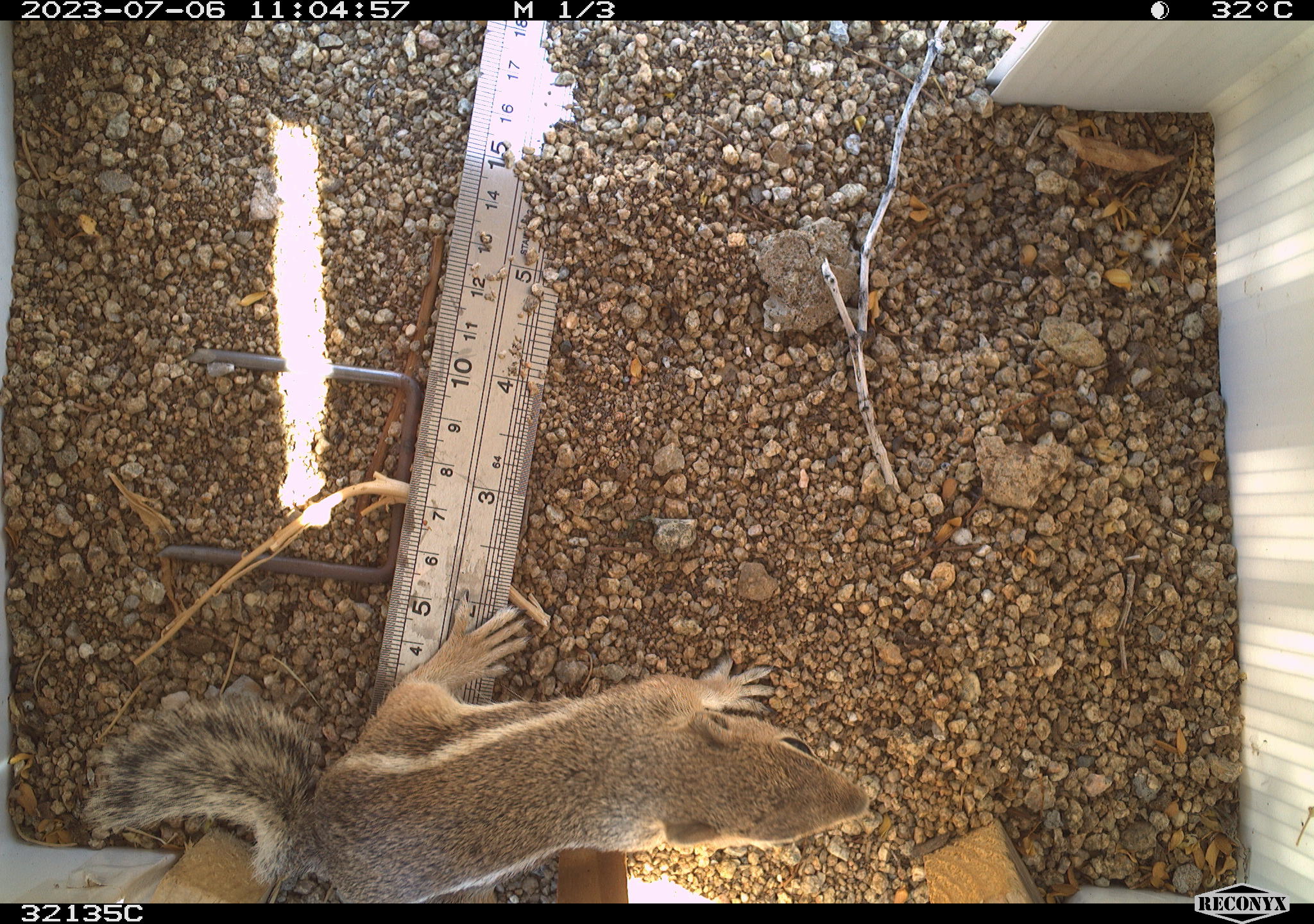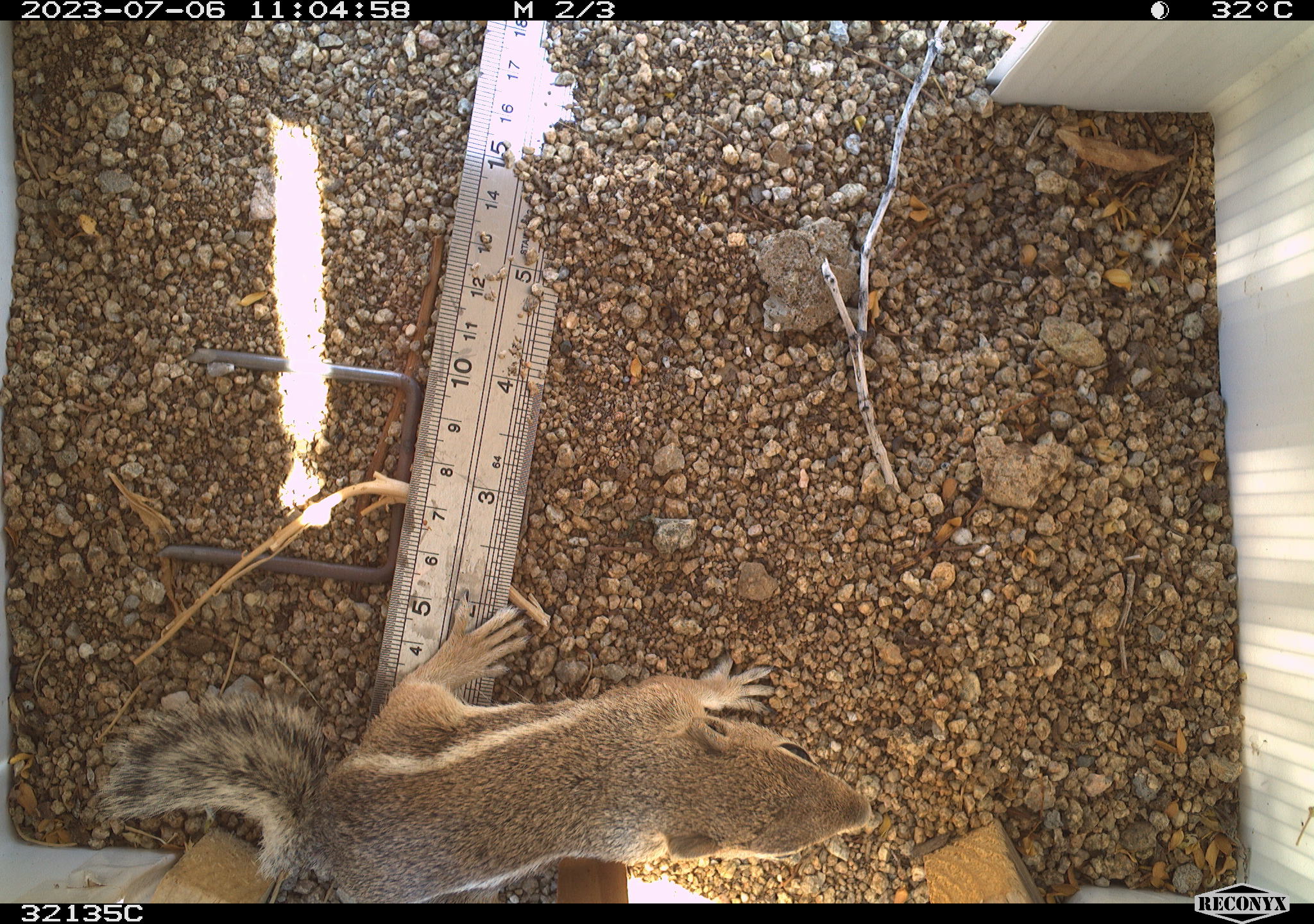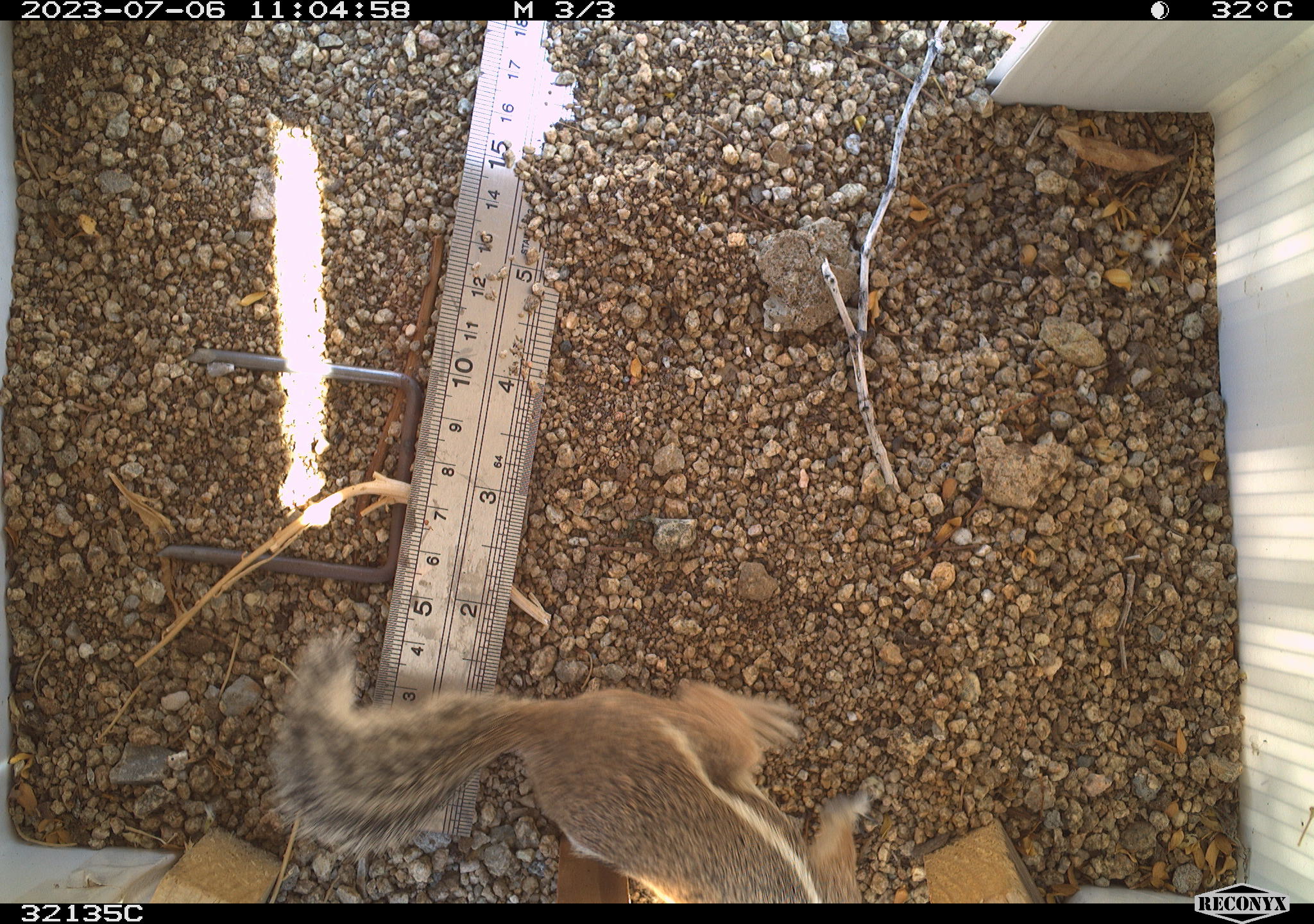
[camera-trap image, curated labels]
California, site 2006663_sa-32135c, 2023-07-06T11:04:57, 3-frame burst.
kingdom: Animalia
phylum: Chordata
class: Mammalia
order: Rodentia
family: Sciuridae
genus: Ammospermophilus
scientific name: Ammospermophilus leucurus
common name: white-tailed antelope squirrel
White-tailed antelope squirrel (Ammospermophilus leucurus).